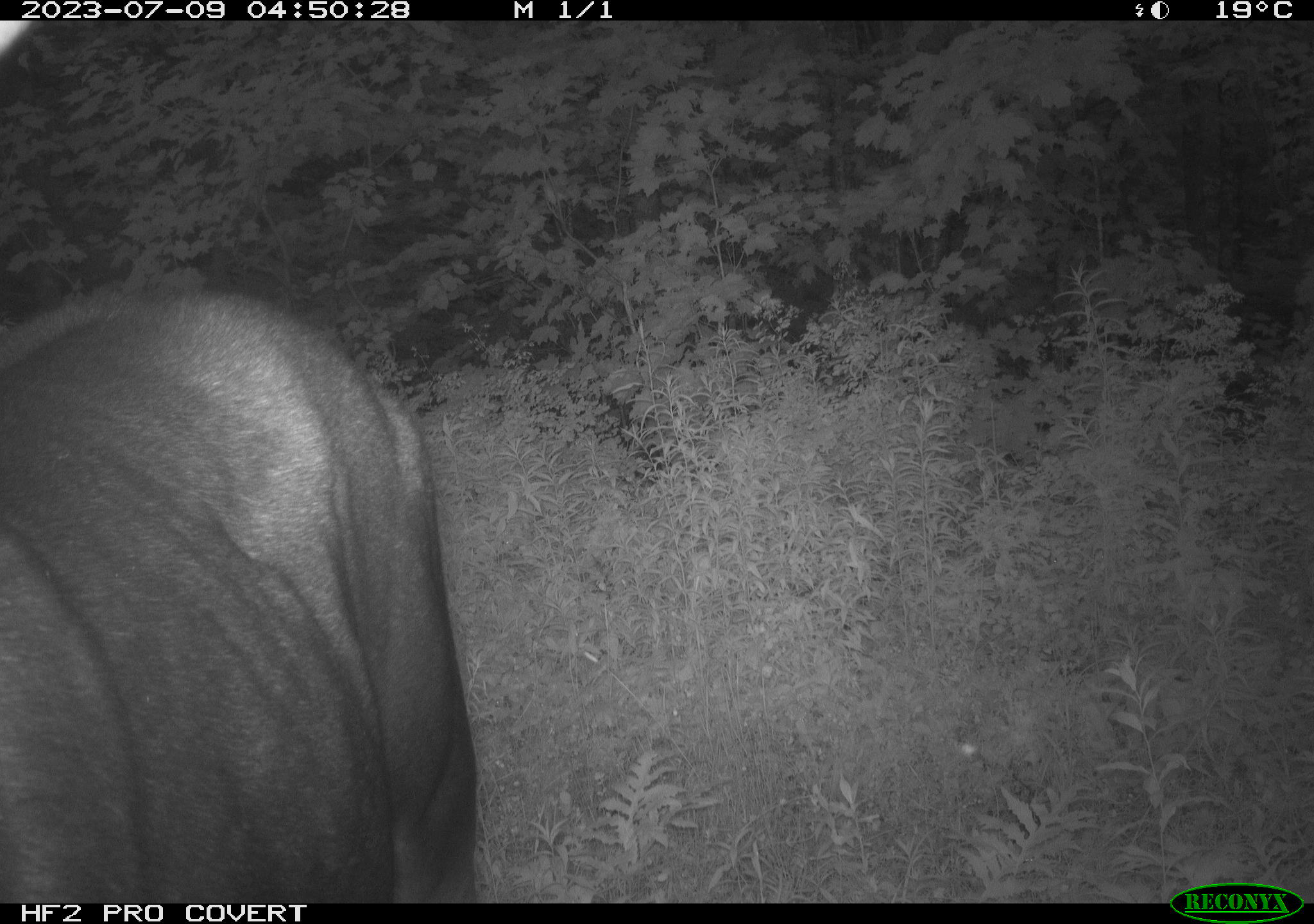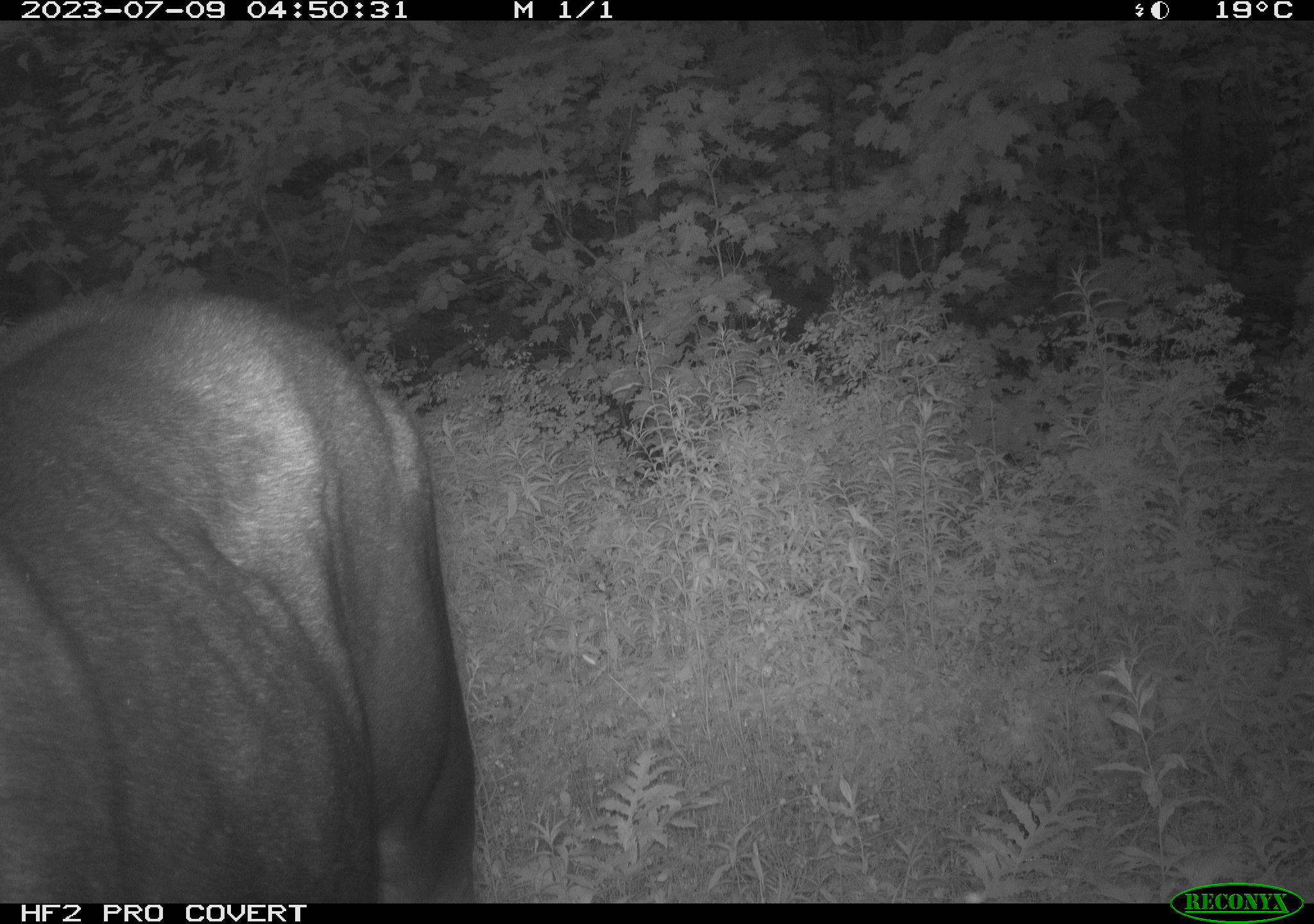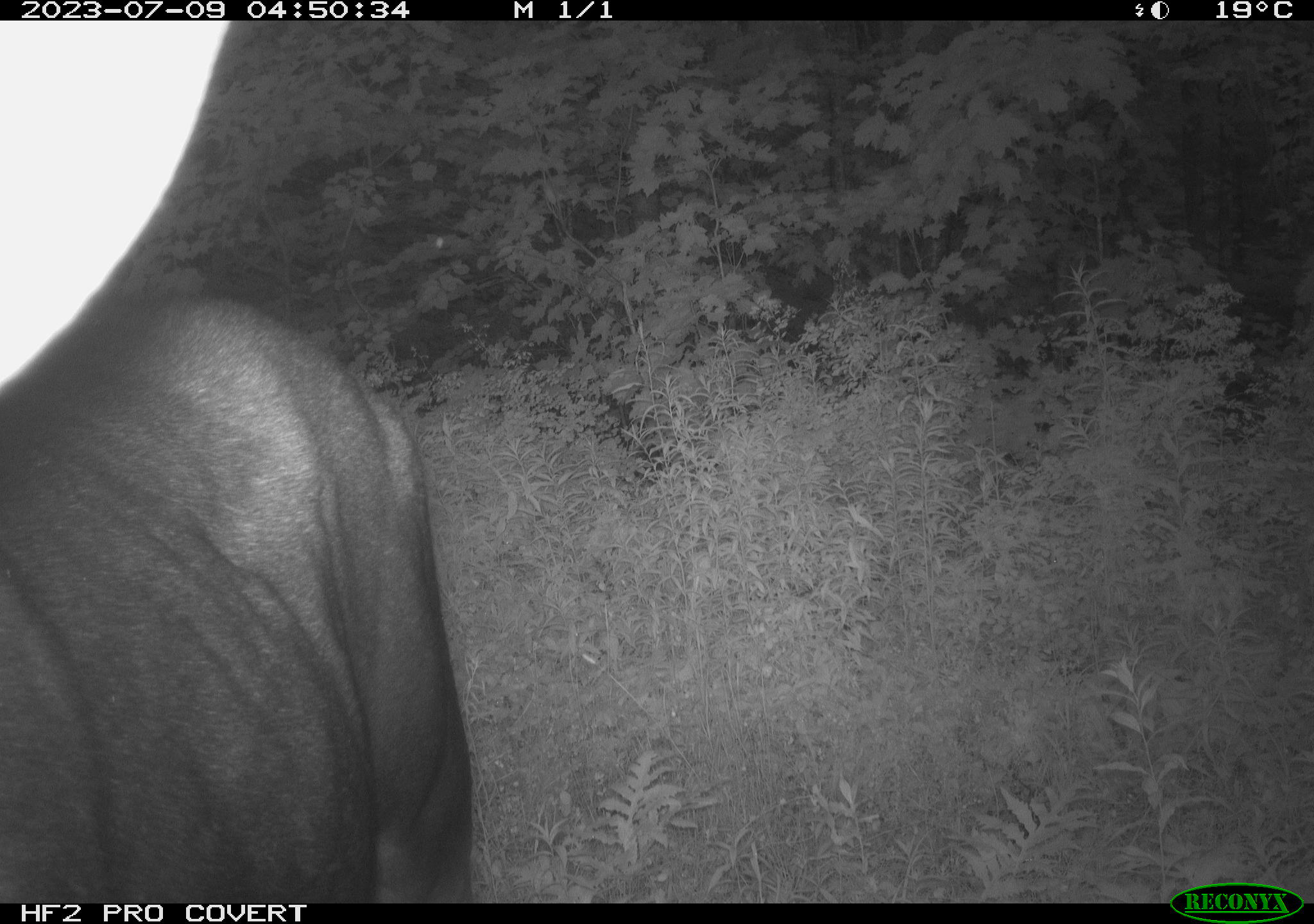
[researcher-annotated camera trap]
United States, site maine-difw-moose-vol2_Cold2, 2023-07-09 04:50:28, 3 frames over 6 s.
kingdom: Animalia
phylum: Chordata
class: Mammalia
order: Artiodactyla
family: Cervidae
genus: Alces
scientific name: Alces alces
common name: moose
Moose (Alces alces).